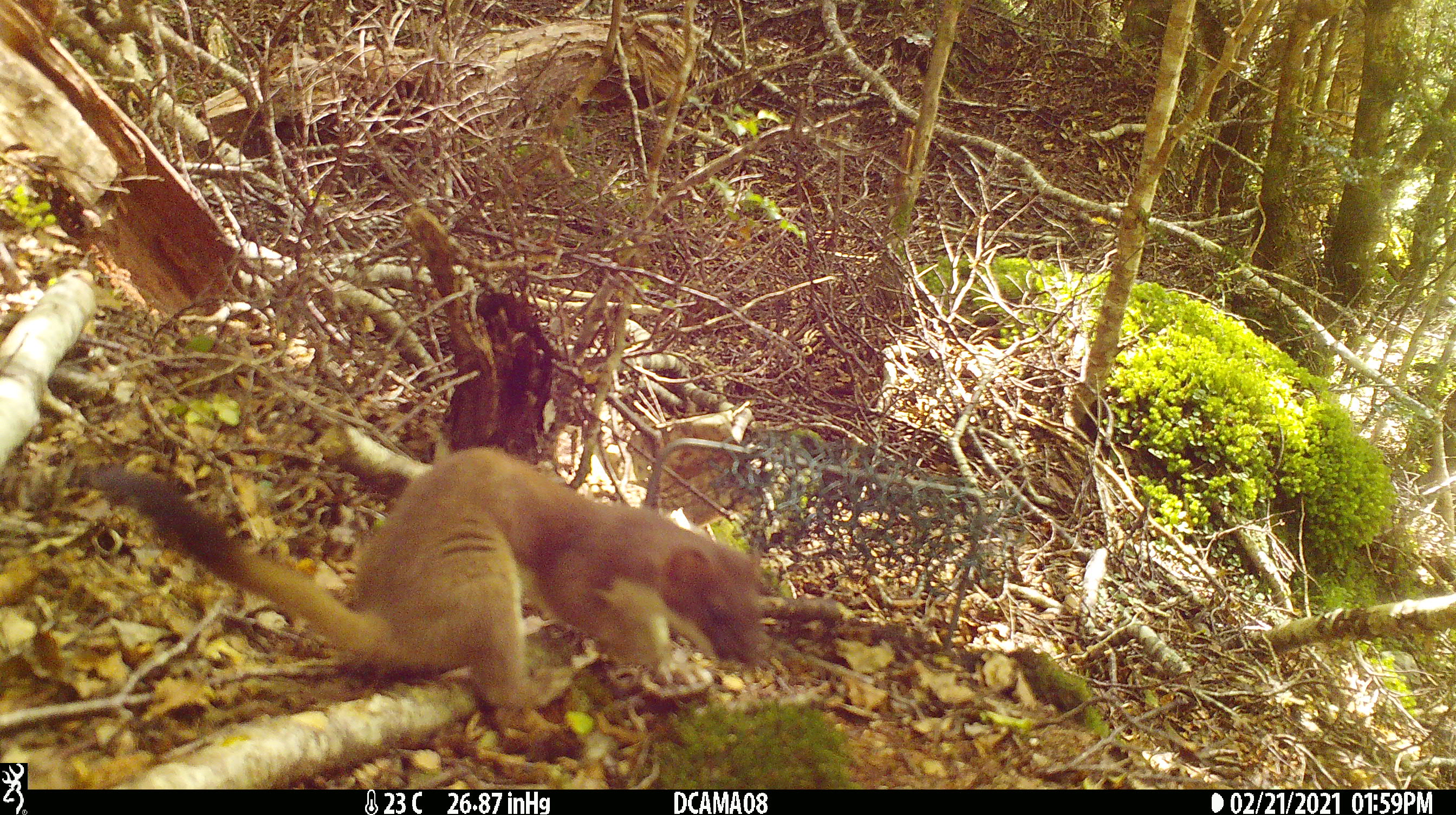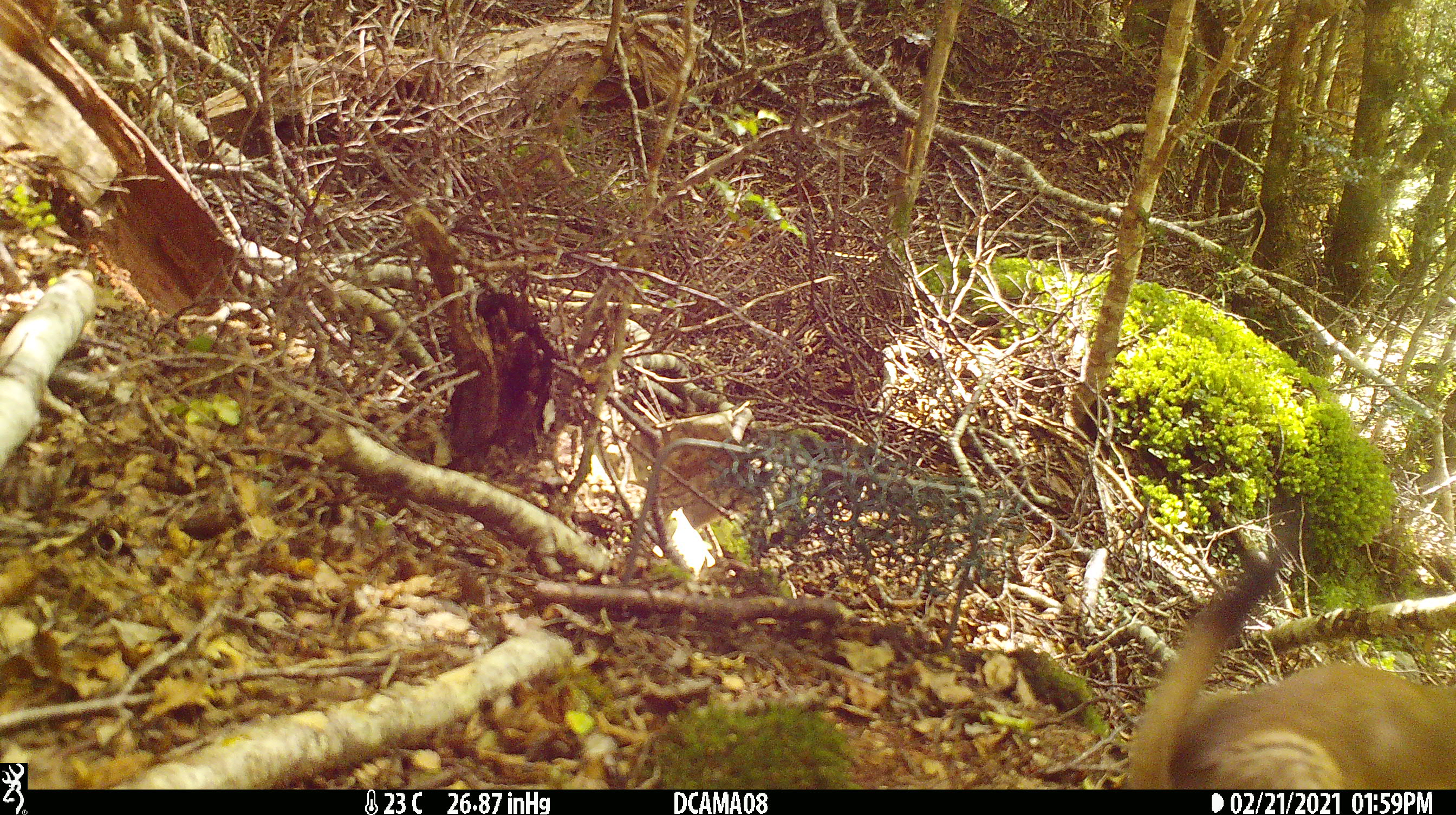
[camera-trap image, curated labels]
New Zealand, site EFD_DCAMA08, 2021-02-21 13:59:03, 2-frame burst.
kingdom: Animalia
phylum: Chordata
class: Mammalia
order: Carnivora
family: Mustelidae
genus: Mustela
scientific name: Mustela erminea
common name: stoat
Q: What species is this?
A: Stoat (Mustela erminea).